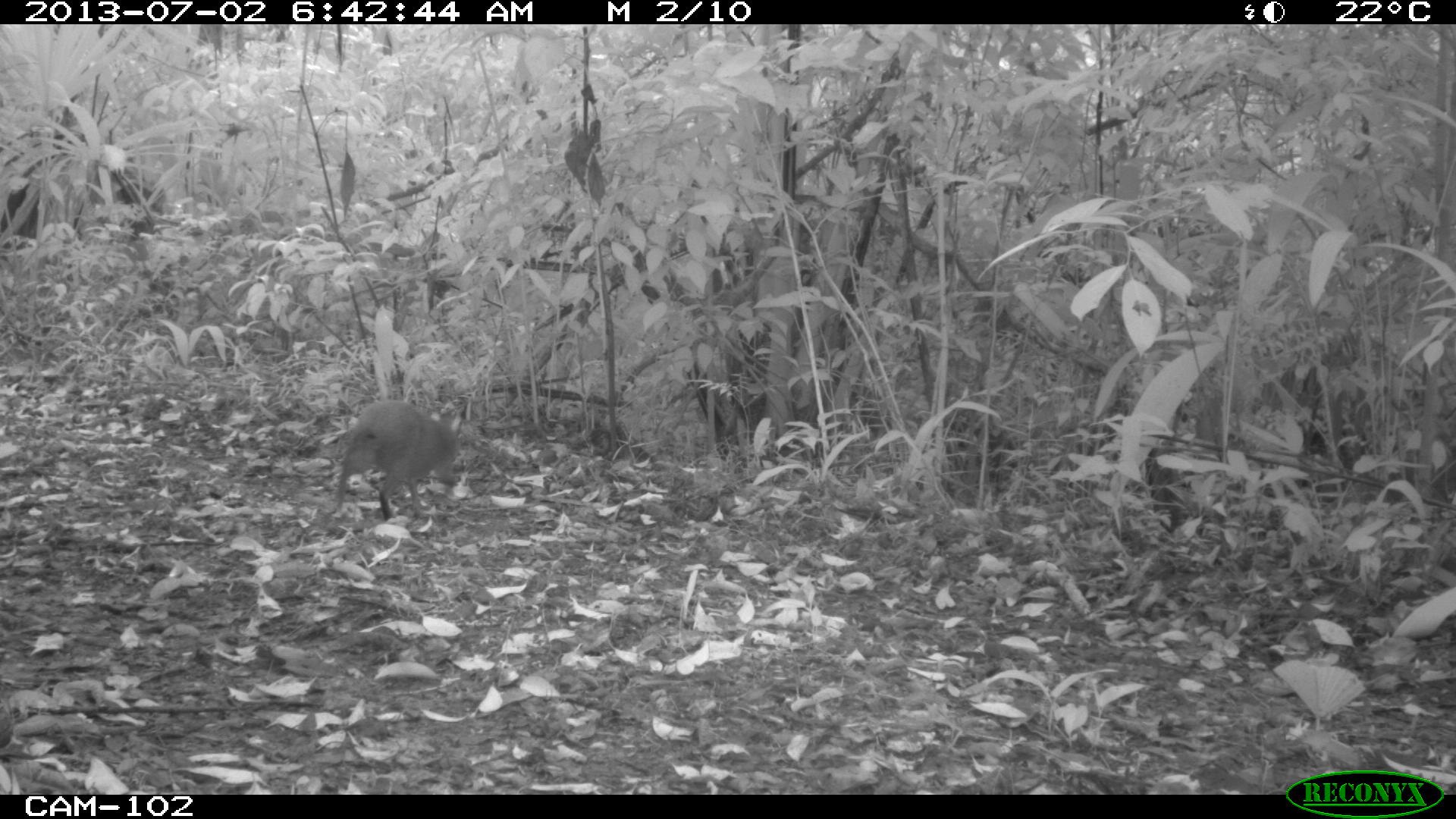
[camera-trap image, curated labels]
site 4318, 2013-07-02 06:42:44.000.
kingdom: Animalia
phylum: Chordata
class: Mammalia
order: Rodentia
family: Dasyproctidae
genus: Dasyprocta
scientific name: Dasyprocta punctata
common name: central american agouti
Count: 1.